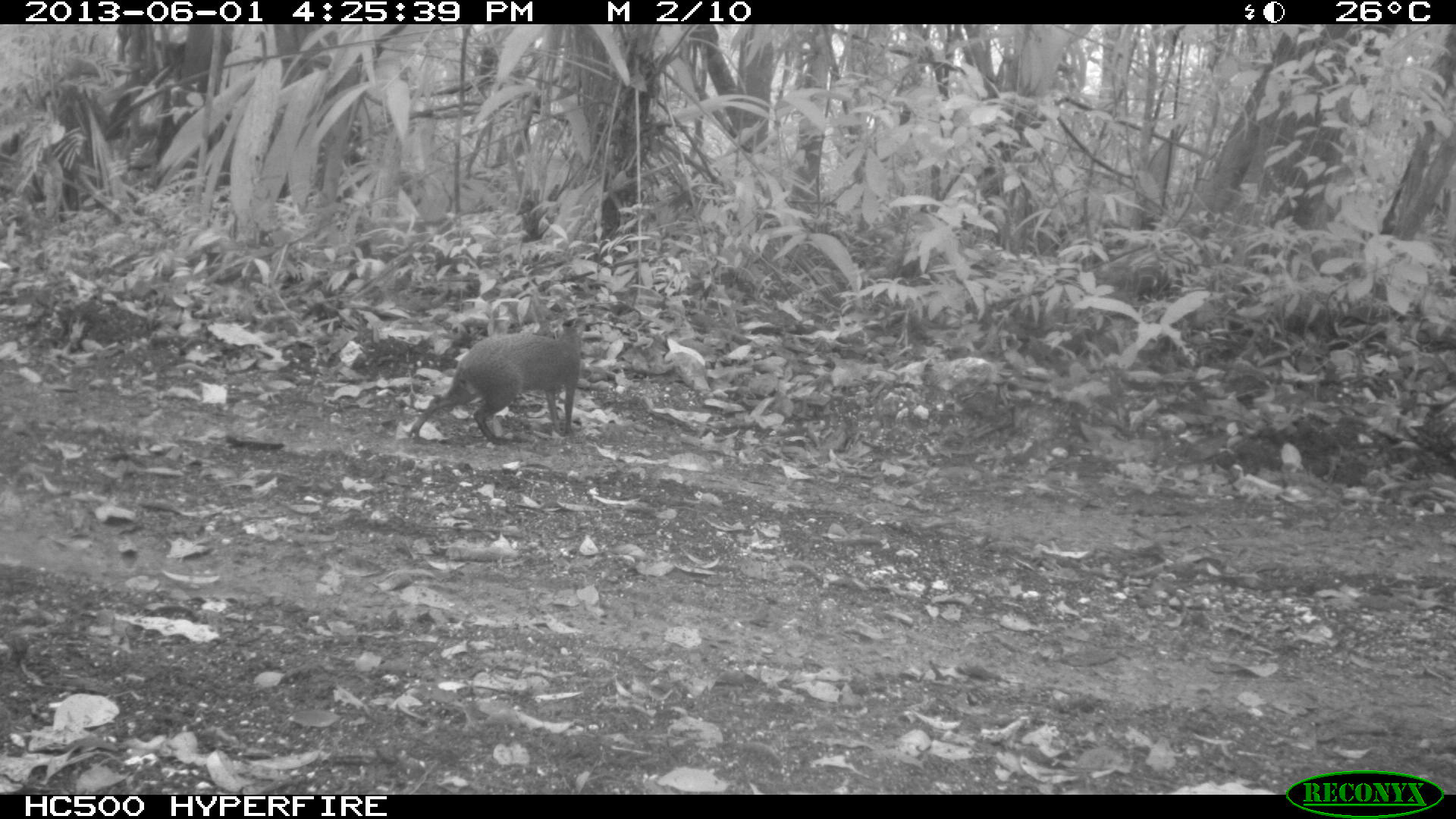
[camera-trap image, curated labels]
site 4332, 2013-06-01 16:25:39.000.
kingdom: Animalia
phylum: Chordata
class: Mammalia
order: Rodentia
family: Dasyproctidae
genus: Dasyprocta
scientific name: Dasyprocta punctata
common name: central american agouti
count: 1